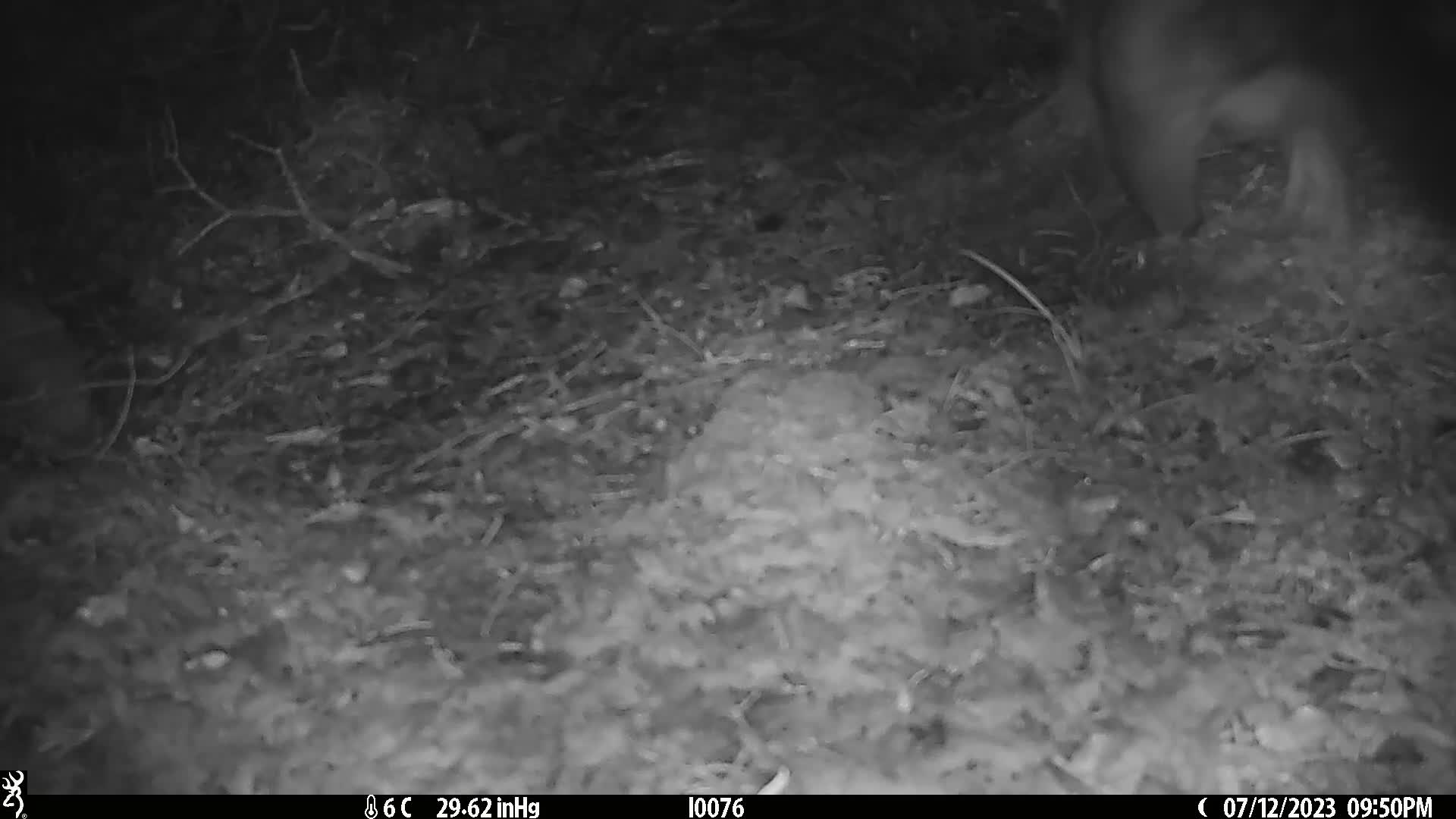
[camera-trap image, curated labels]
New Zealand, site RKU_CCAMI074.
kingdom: Animalia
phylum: Chordata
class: Mammalia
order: Diprotodontia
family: Phalangeridae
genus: Trichosurus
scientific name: Trichosurus vulpecula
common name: common brushtail possum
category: possum